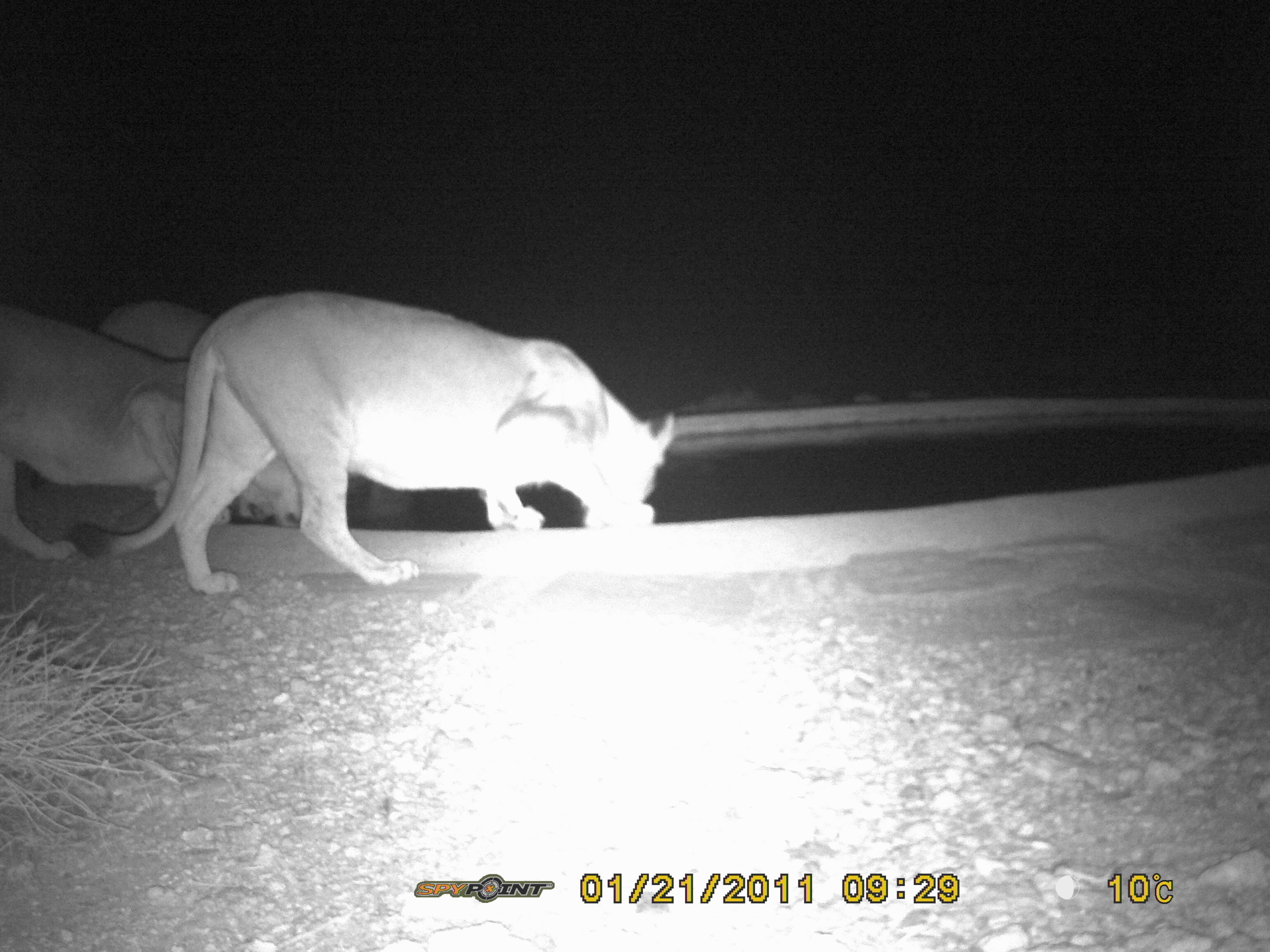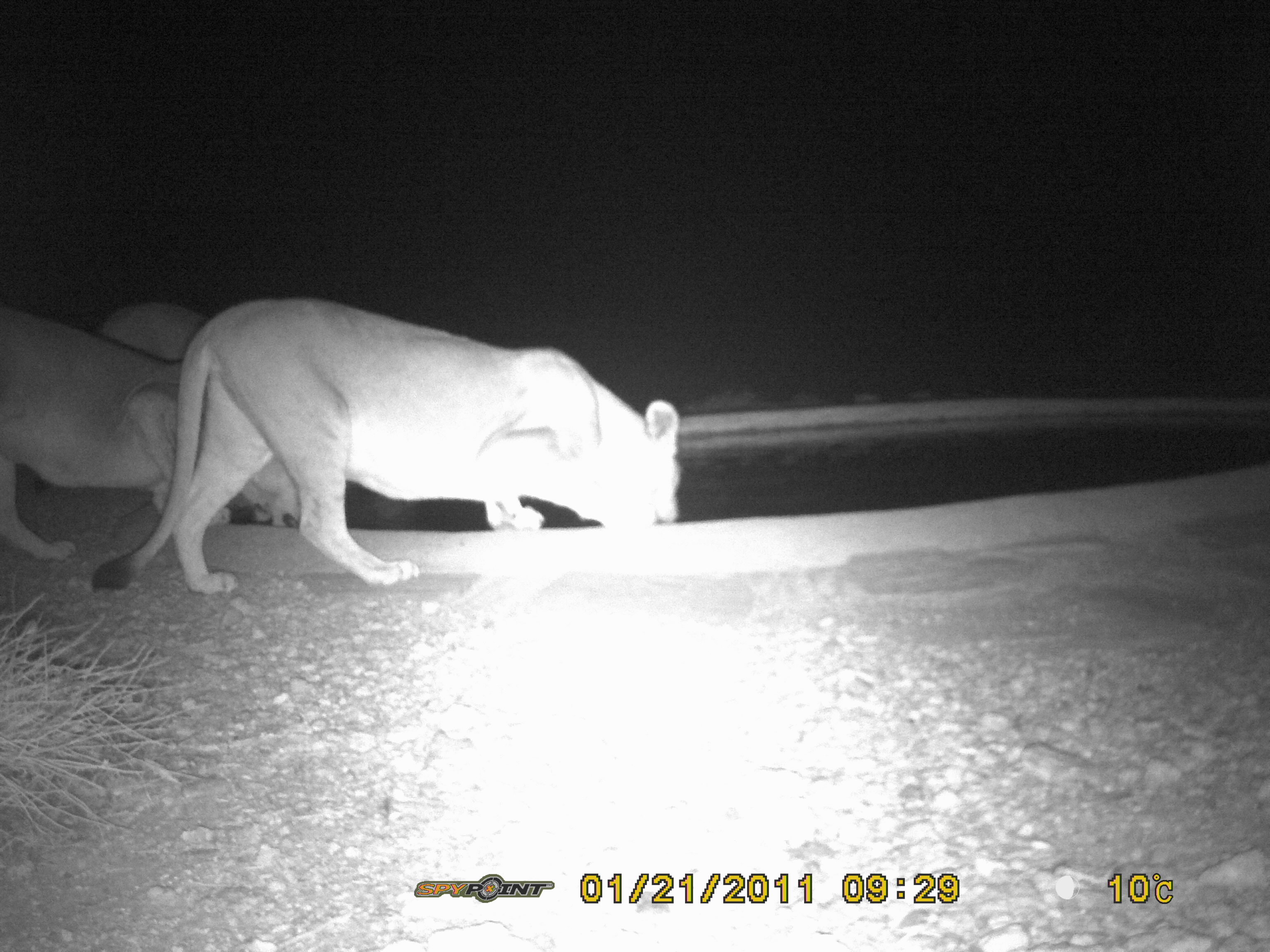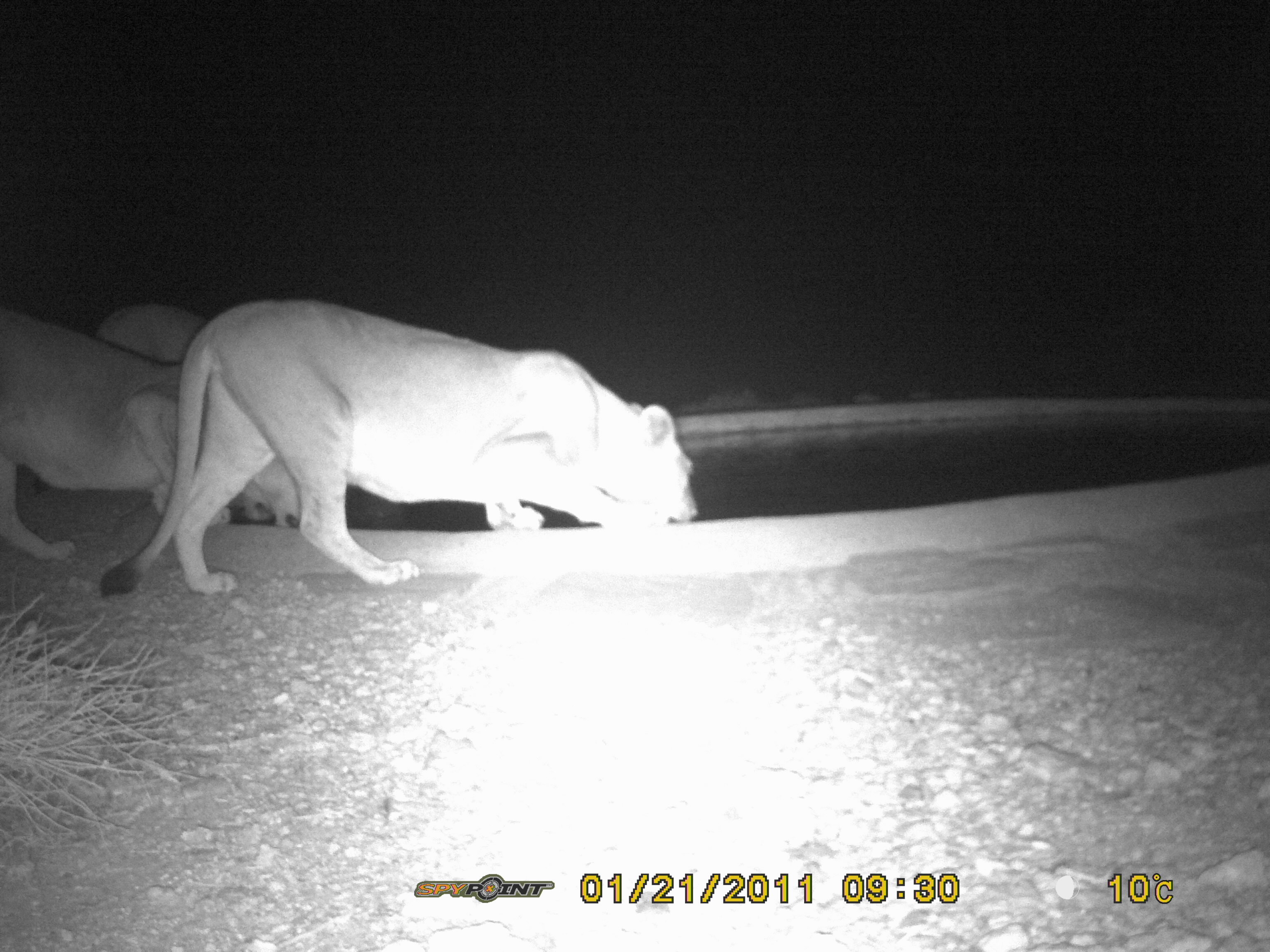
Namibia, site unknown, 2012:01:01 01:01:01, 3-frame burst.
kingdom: Animalia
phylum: Chordata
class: Mammalia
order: Carnivora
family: Felidae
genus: Panthera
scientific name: Panthera leo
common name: lion